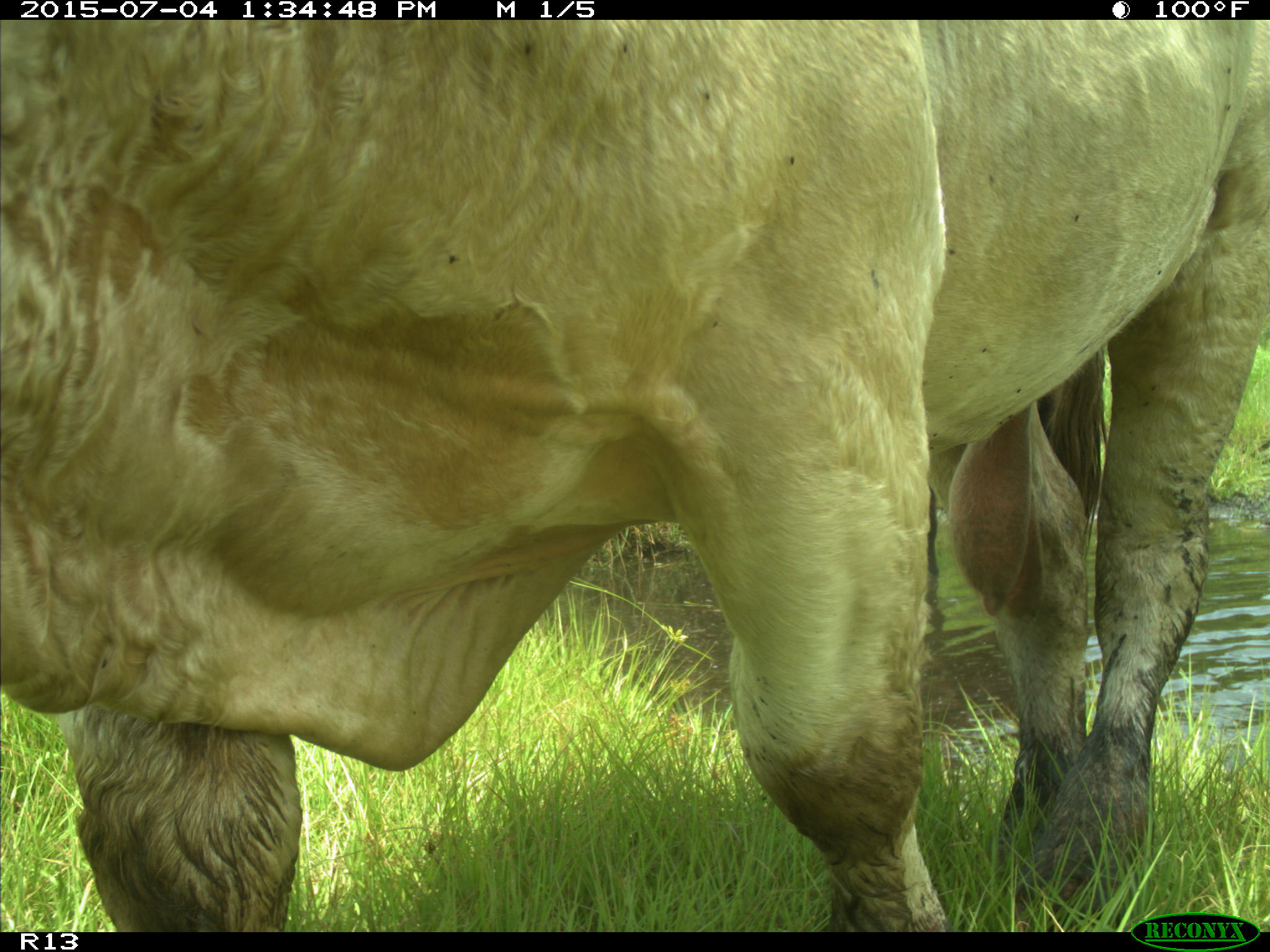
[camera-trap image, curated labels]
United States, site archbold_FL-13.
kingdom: Animalia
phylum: Chordata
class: Mammalia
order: Artiodactyla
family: Bovidae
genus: Bos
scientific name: Bos taurus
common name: domestic cow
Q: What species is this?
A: Bos taurus (domestic cow).